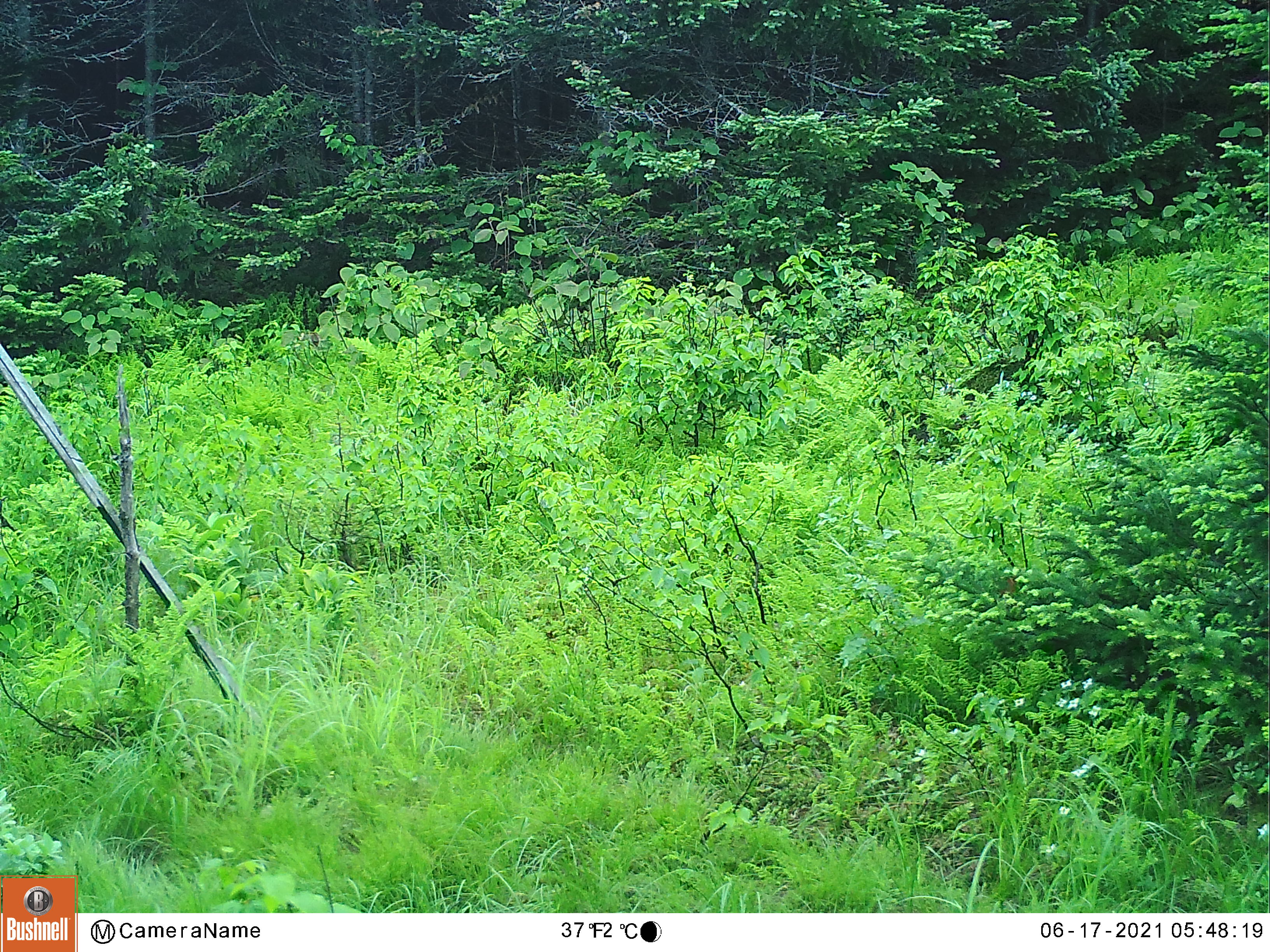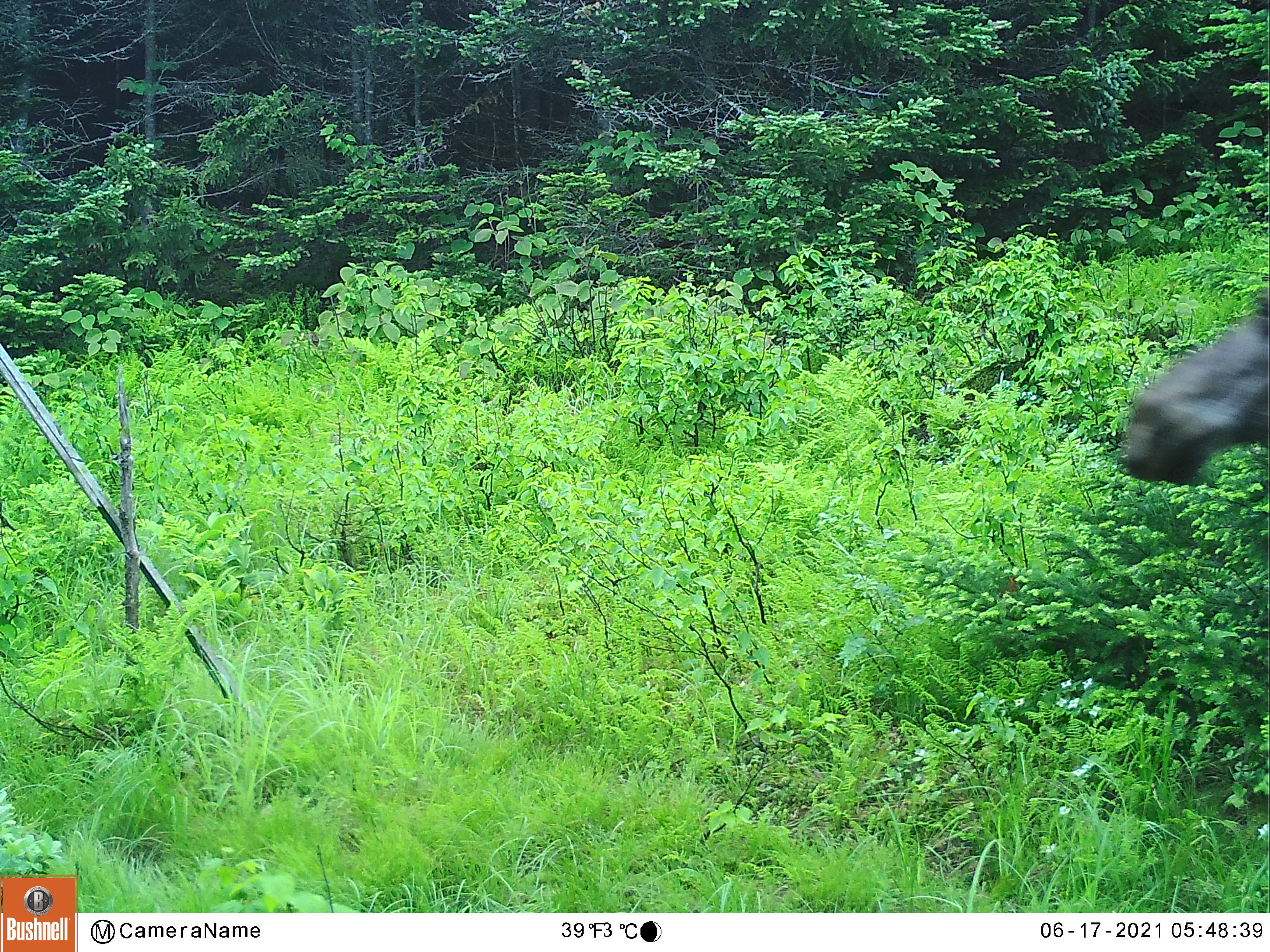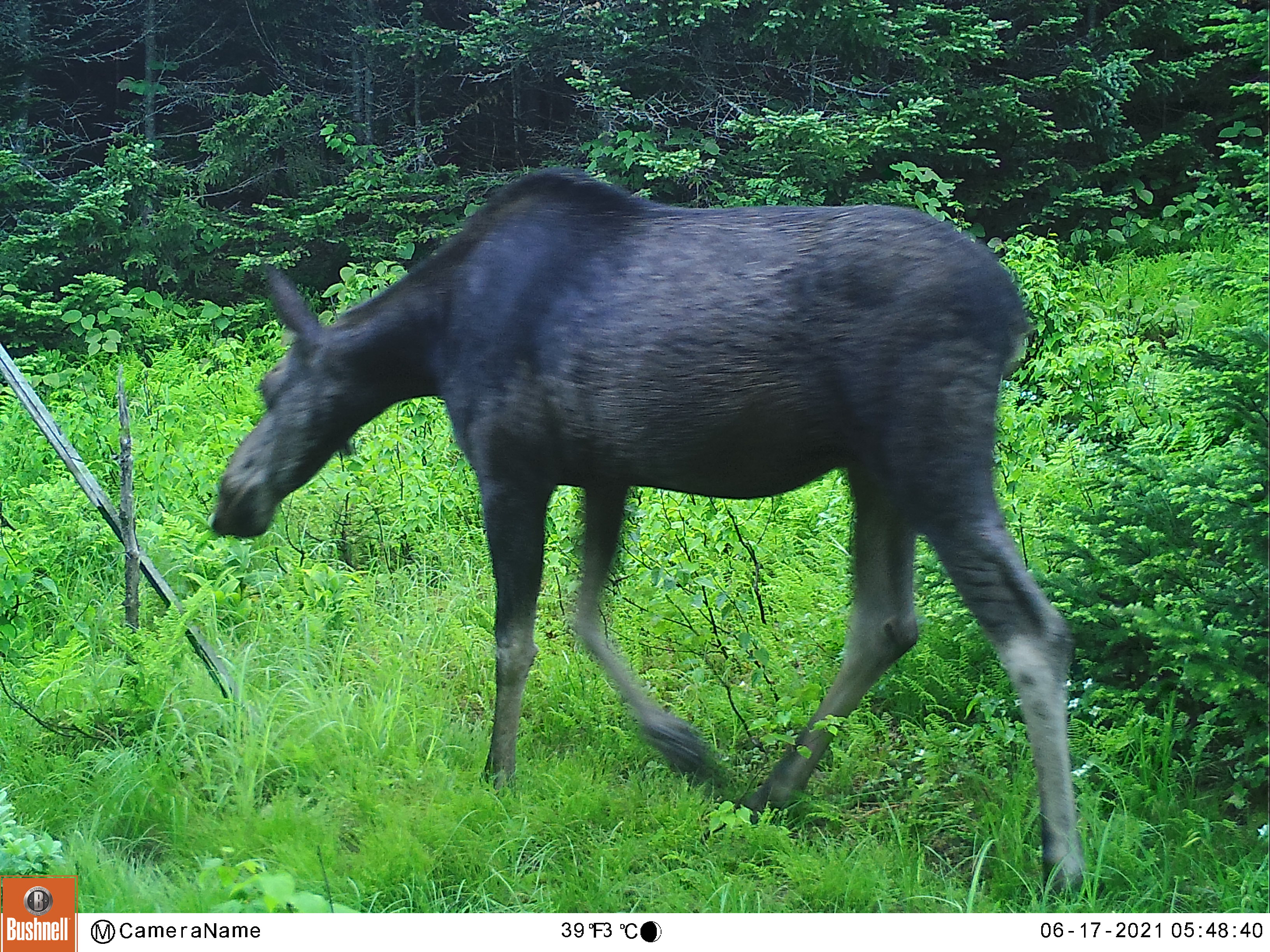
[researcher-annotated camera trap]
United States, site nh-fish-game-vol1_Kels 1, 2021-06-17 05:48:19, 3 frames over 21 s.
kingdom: Animalia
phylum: Chordata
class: Mammalia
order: Artiodactyla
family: Cervidae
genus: Alces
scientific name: Alces alces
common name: moose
Moose (Alces alces).